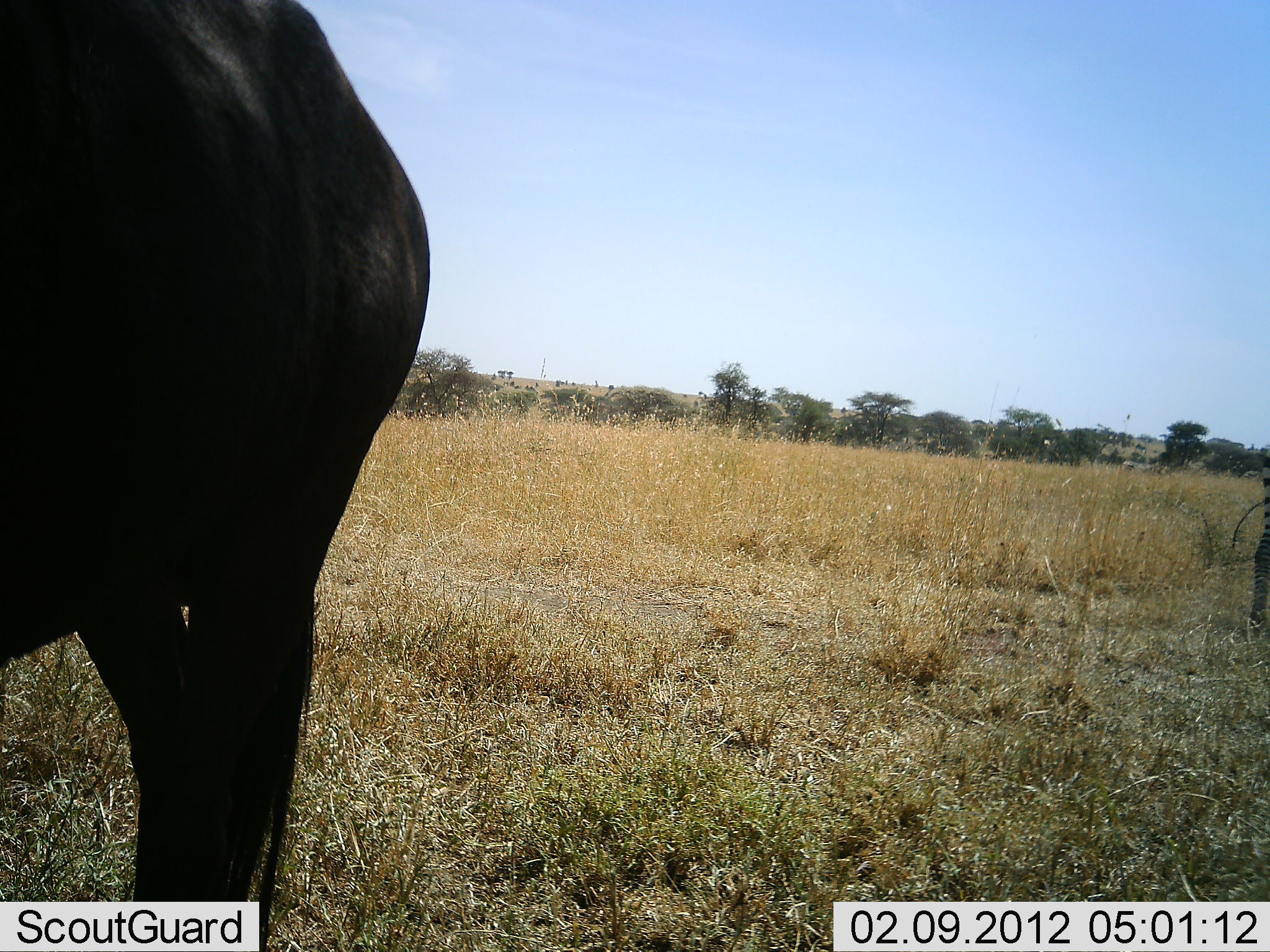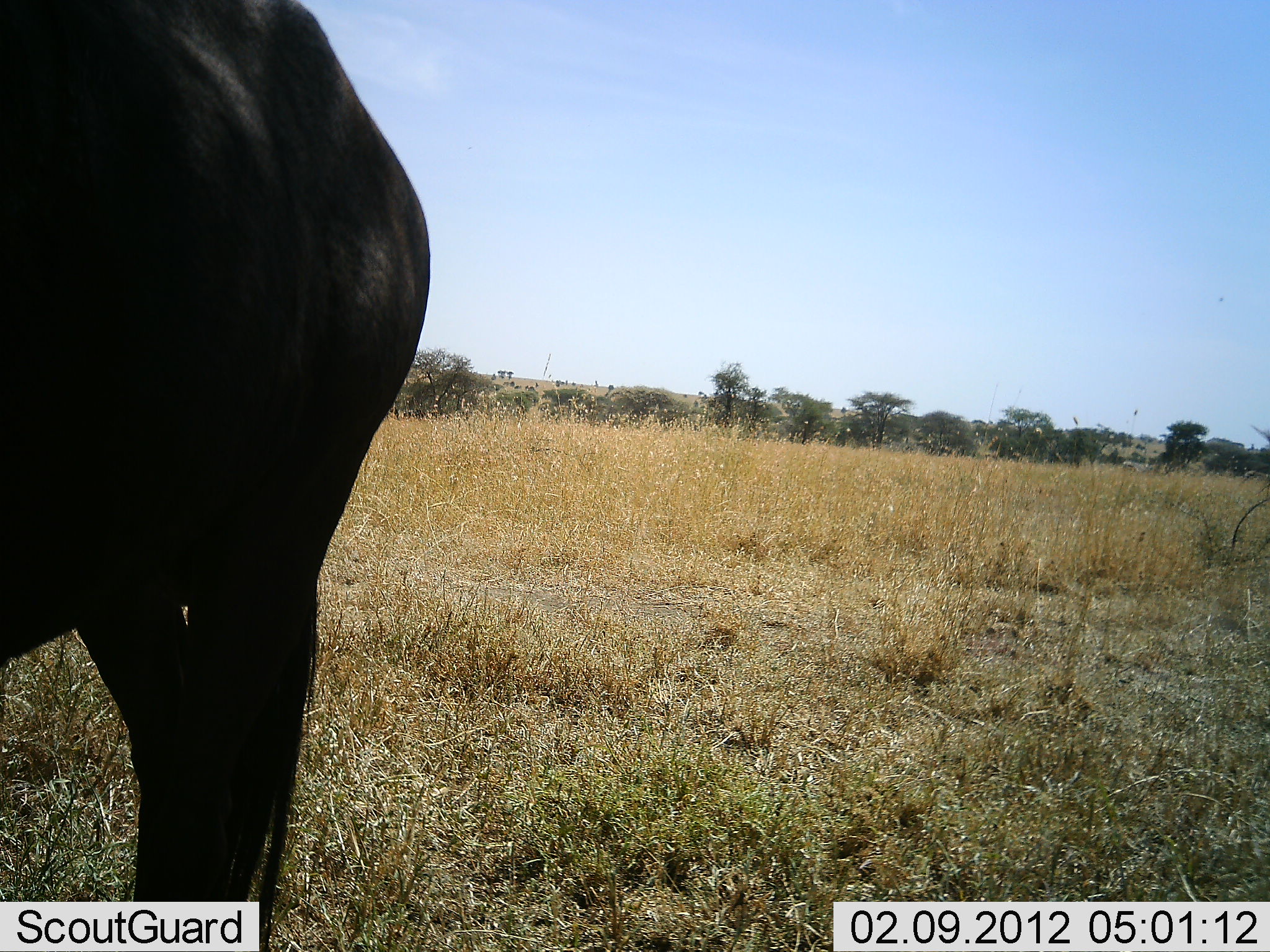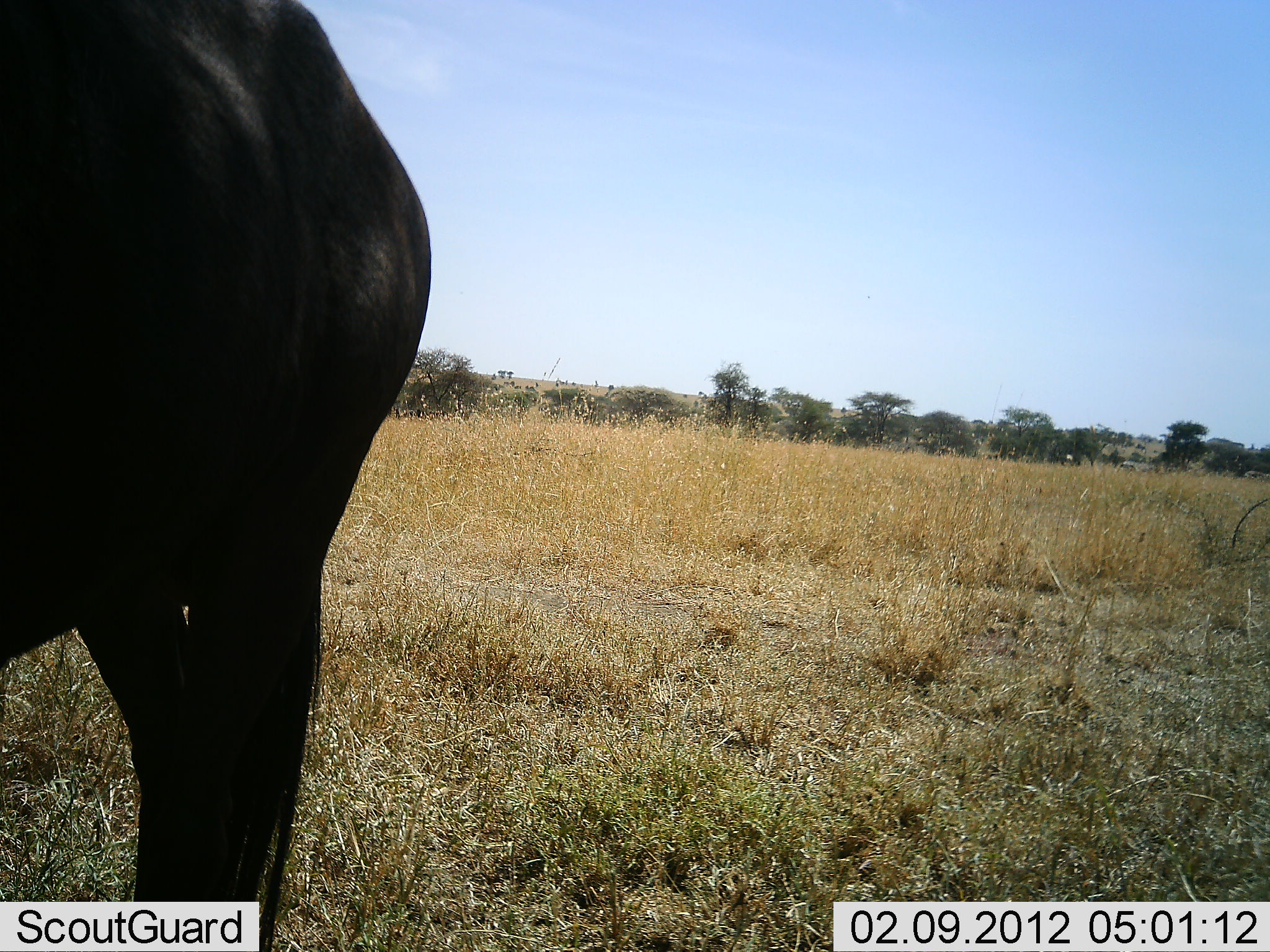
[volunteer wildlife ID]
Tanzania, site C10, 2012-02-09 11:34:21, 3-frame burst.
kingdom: Animalia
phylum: Chordata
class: Mammalia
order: Artiodactyla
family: Bovidae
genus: Connochaetes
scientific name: Connochaetes taurinus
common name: blue wildebeest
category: wildebeest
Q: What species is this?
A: Wildebeest (blue wildebeest) (Connochaetes taurinus).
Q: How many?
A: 1.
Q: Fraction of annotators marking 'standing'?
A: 88%.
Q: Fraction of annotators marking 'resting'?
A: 0%.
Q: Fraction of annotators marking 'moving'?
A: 12%.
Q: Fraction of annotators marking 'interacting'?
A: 6%.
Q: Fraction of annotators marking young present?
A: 0%.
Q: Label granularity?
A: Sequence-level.